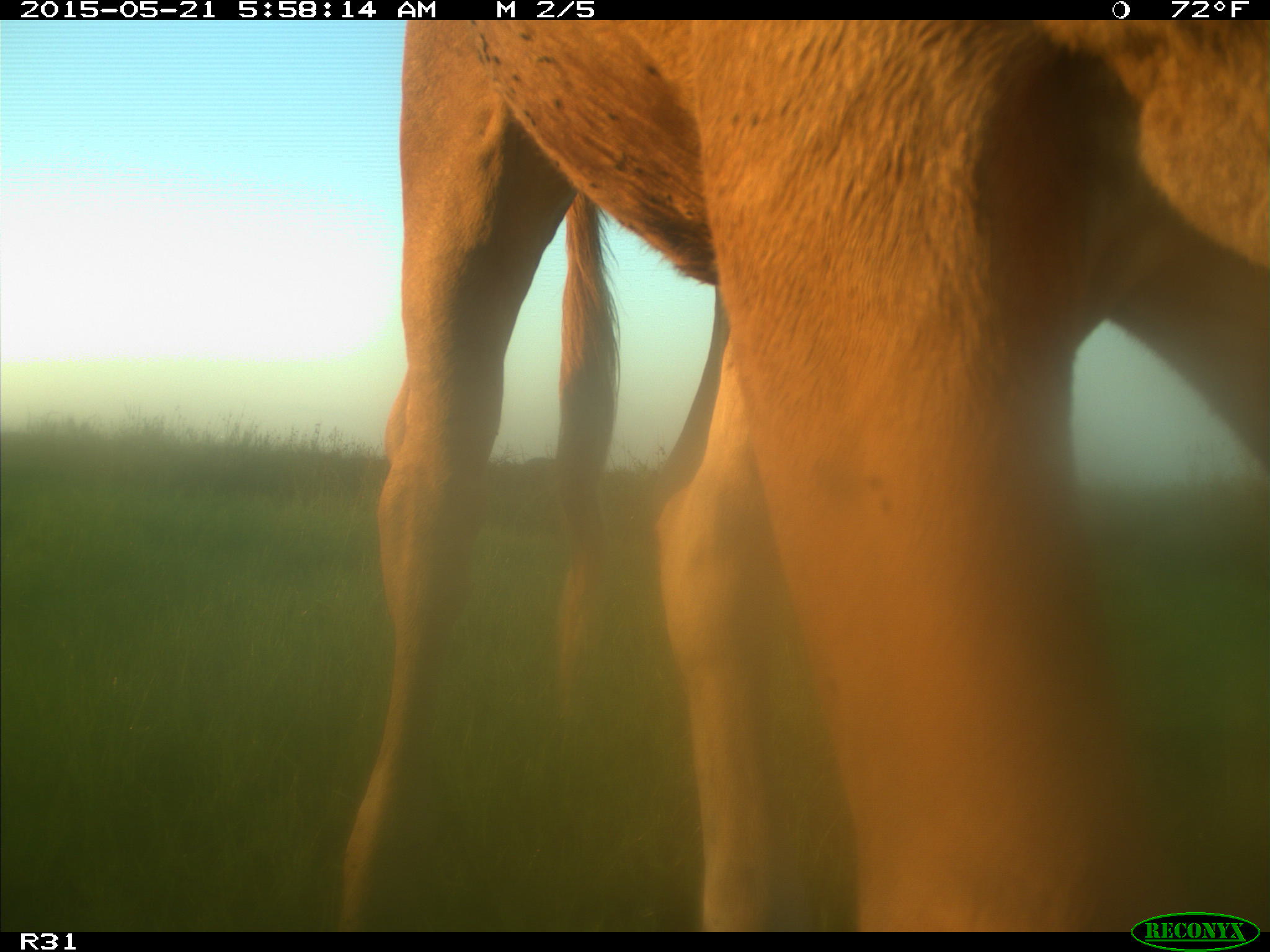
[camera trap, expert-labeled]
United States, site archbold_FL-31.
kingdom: Animalia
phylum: Chordata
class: Mammalia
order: Artiodactyla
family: Bovidae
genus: Bos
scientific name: Bos taurus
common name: domestic cow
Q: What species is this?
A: Bos taurus (domestic cow).